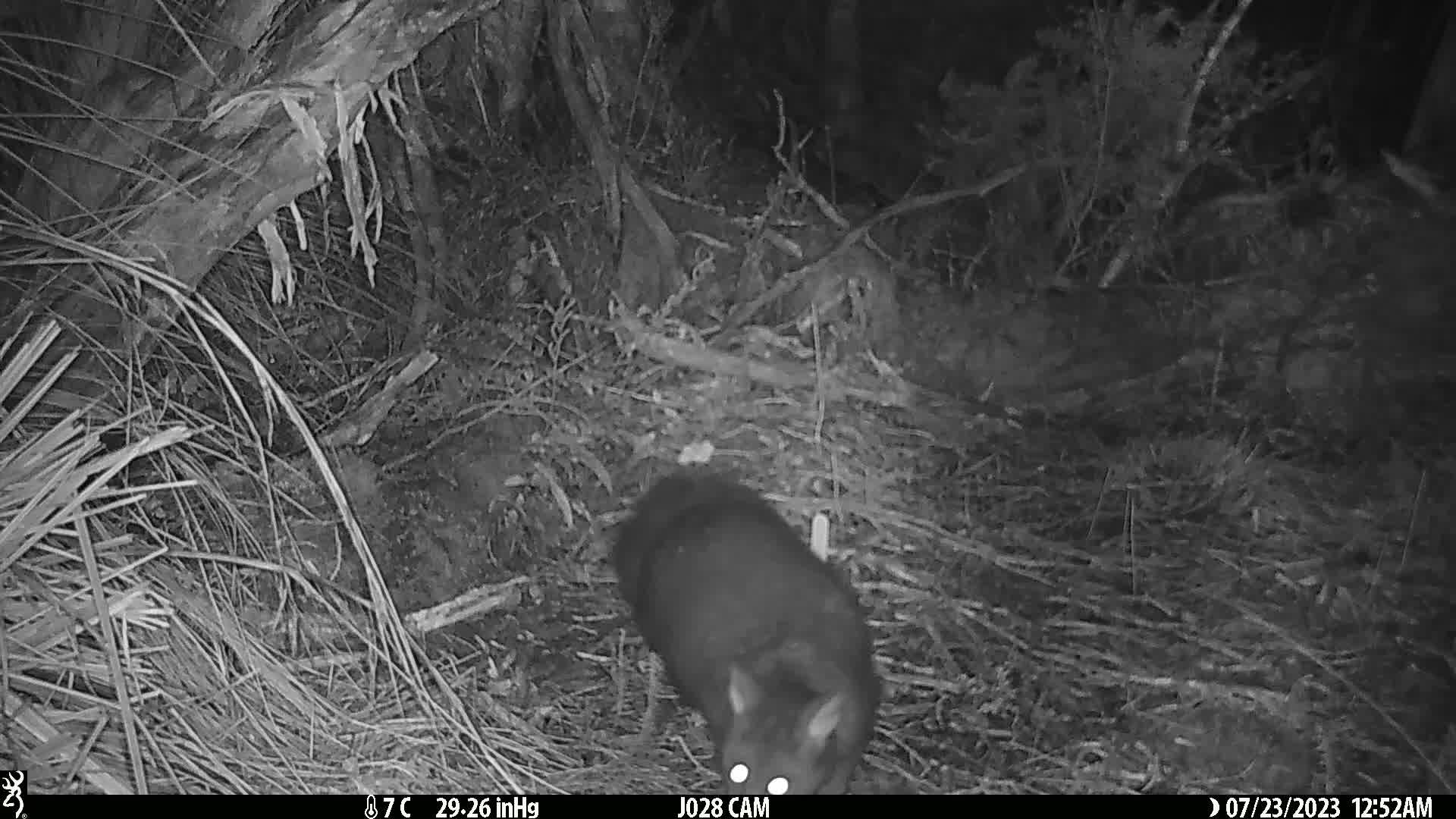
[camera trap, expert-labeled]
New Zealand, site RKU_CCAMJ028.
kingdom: Animalia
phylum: Chordata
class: Mammalia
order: Diprotodontia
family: Phalangeridae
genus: Trichosurus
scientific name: Trichosurus vulpecula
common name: common brushtail possum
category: possum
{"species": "possum (common brushtail possum) (Trichosurus vulpecula)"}